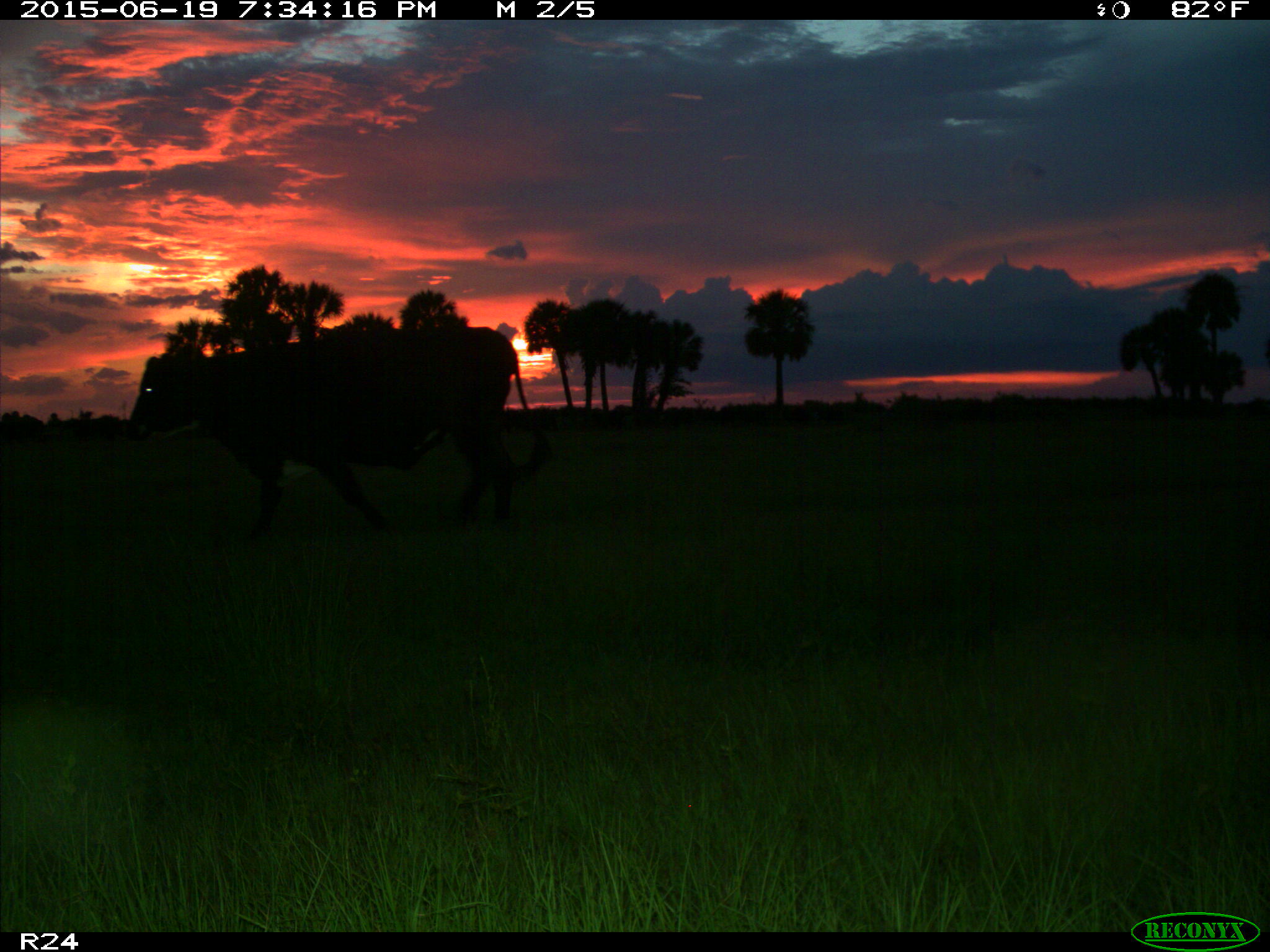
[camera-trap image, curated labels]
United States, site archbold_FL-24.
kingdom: Animalia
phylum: Chordata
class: Mammalia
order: Artiodactyla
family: Bovidae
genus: Bos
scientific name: Bos taurus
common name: domestic cow